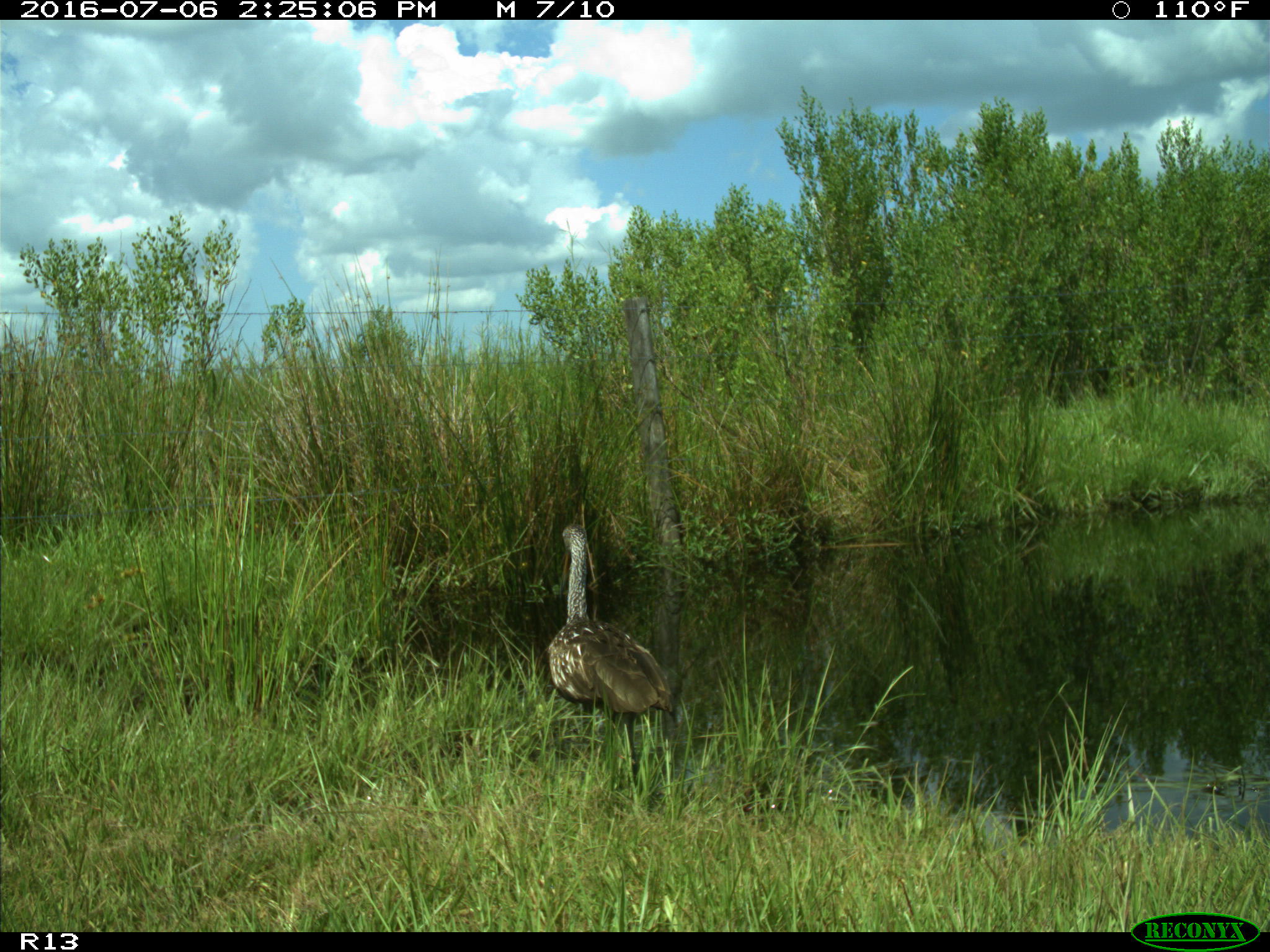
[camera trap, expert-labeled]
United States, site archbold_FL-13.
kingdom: Animalia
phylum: Chordata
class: Aves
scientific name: Aves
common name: birds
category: unidentified bird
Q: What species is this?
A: Unidentified bird (birds) (Aves).